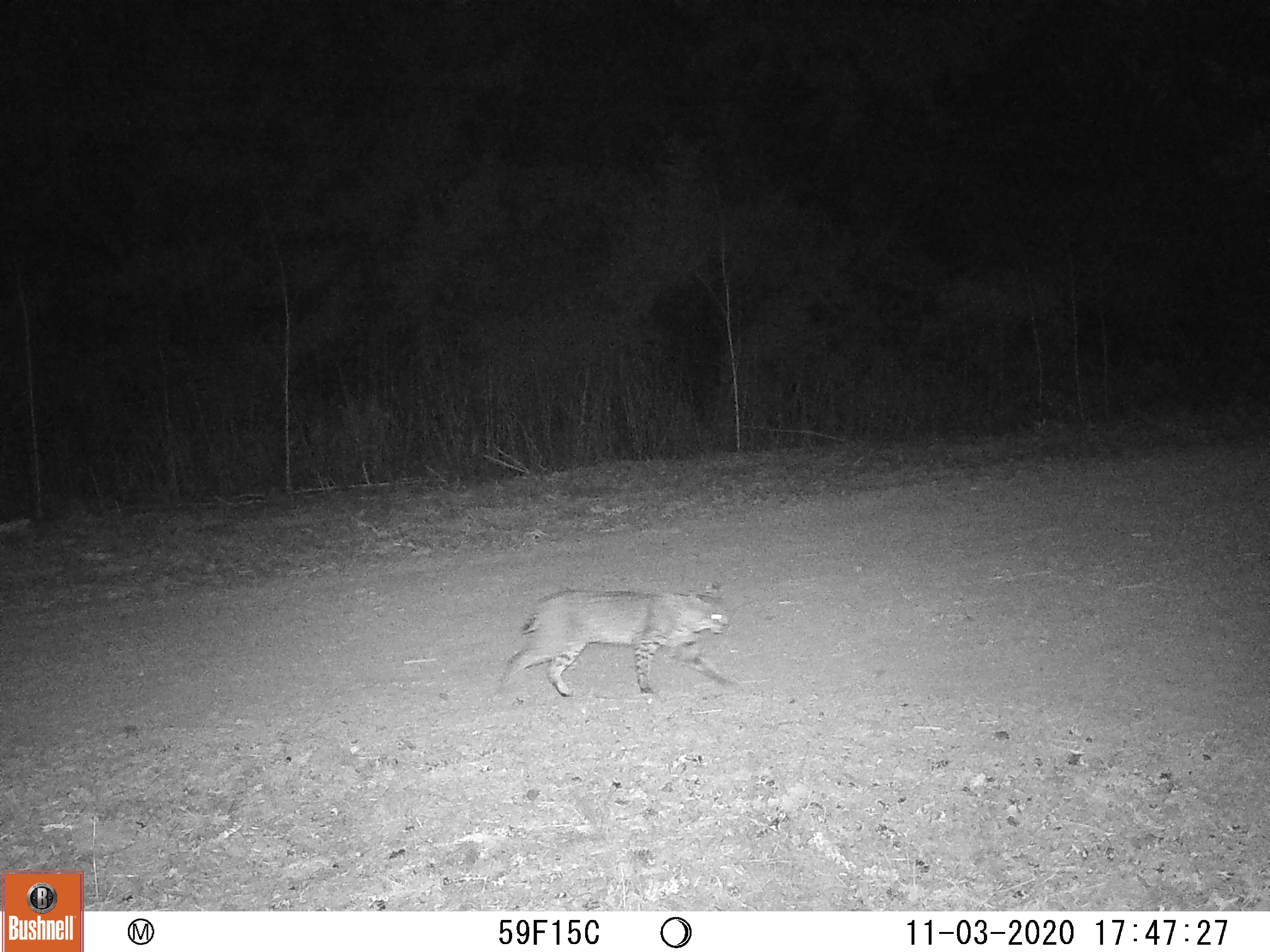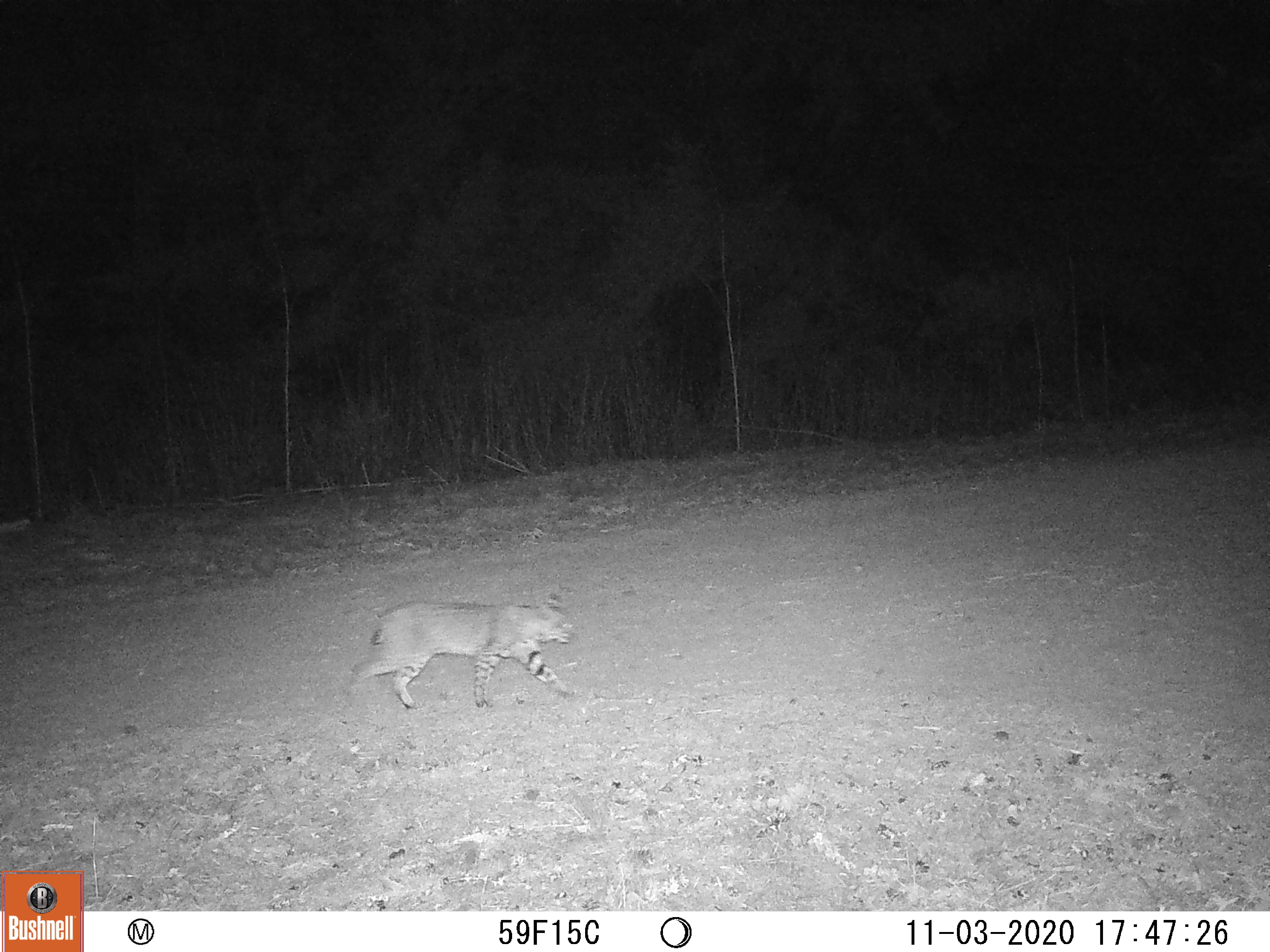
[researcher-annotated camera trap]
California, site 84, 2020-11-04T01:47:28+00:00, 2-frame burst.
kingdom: Animalia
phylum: Chordata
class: Mammalia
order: Carnivora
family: Felidae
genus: Lynx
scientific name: Lynx rufus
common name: bobcat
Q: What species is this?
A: Bobcat (Lynx rufus).